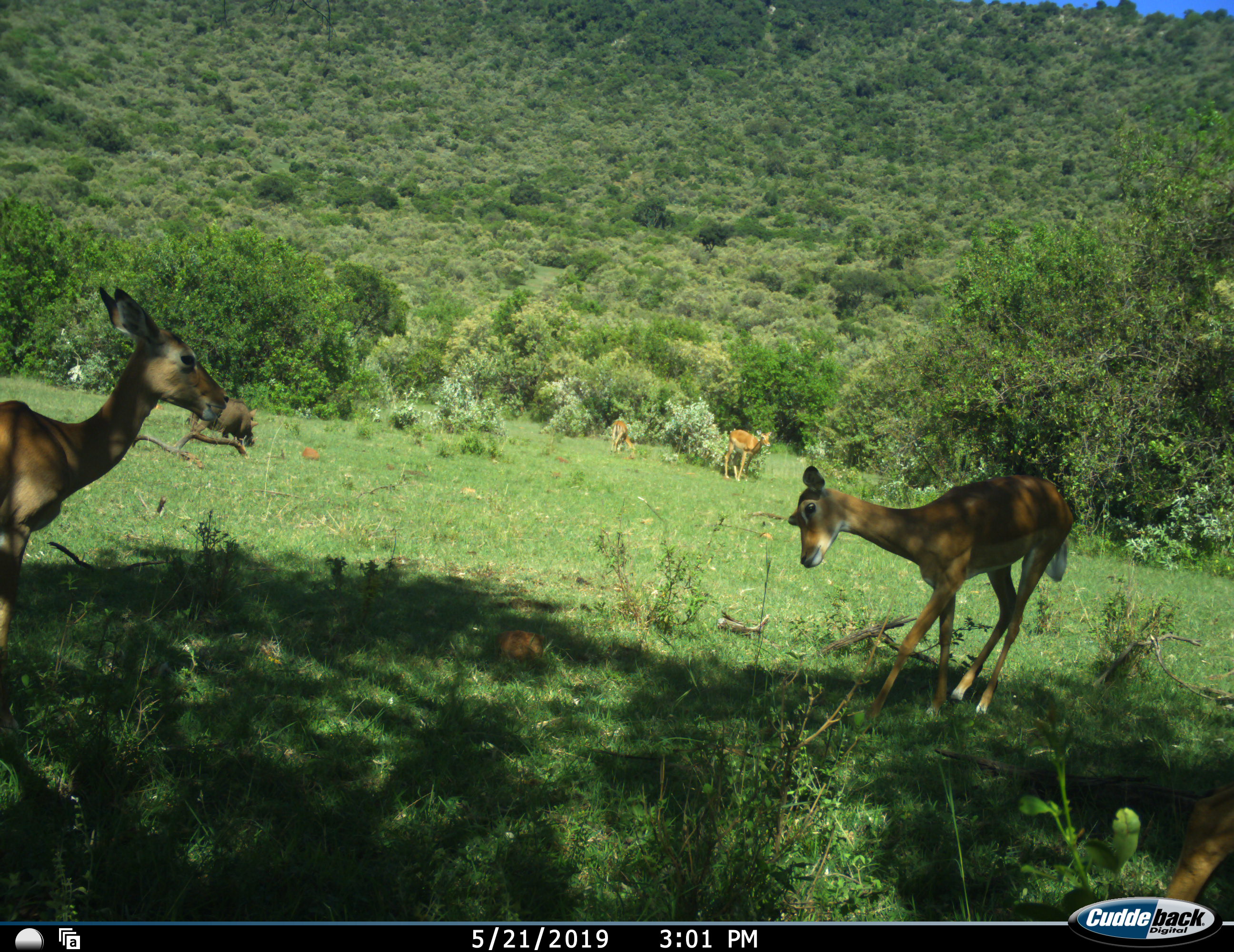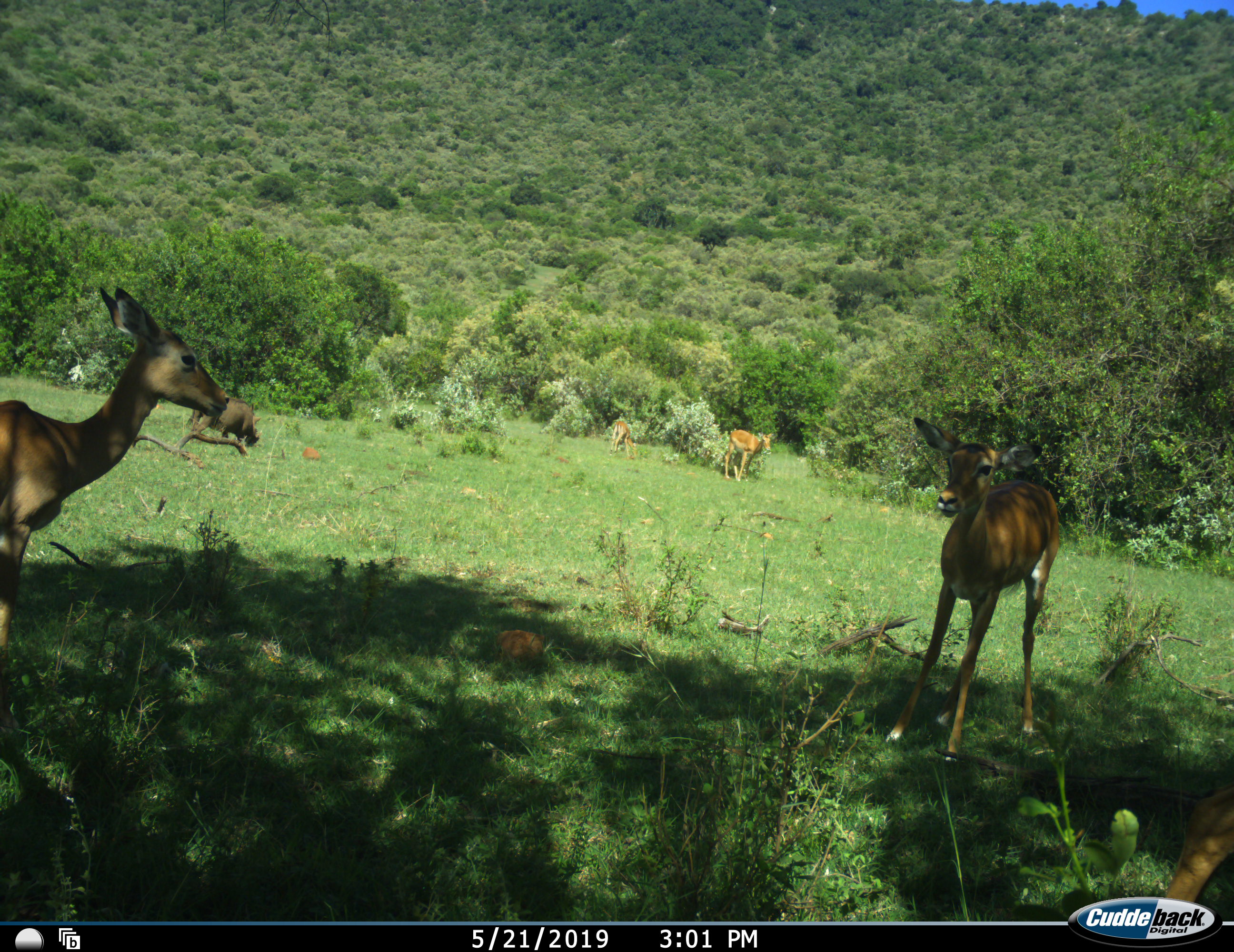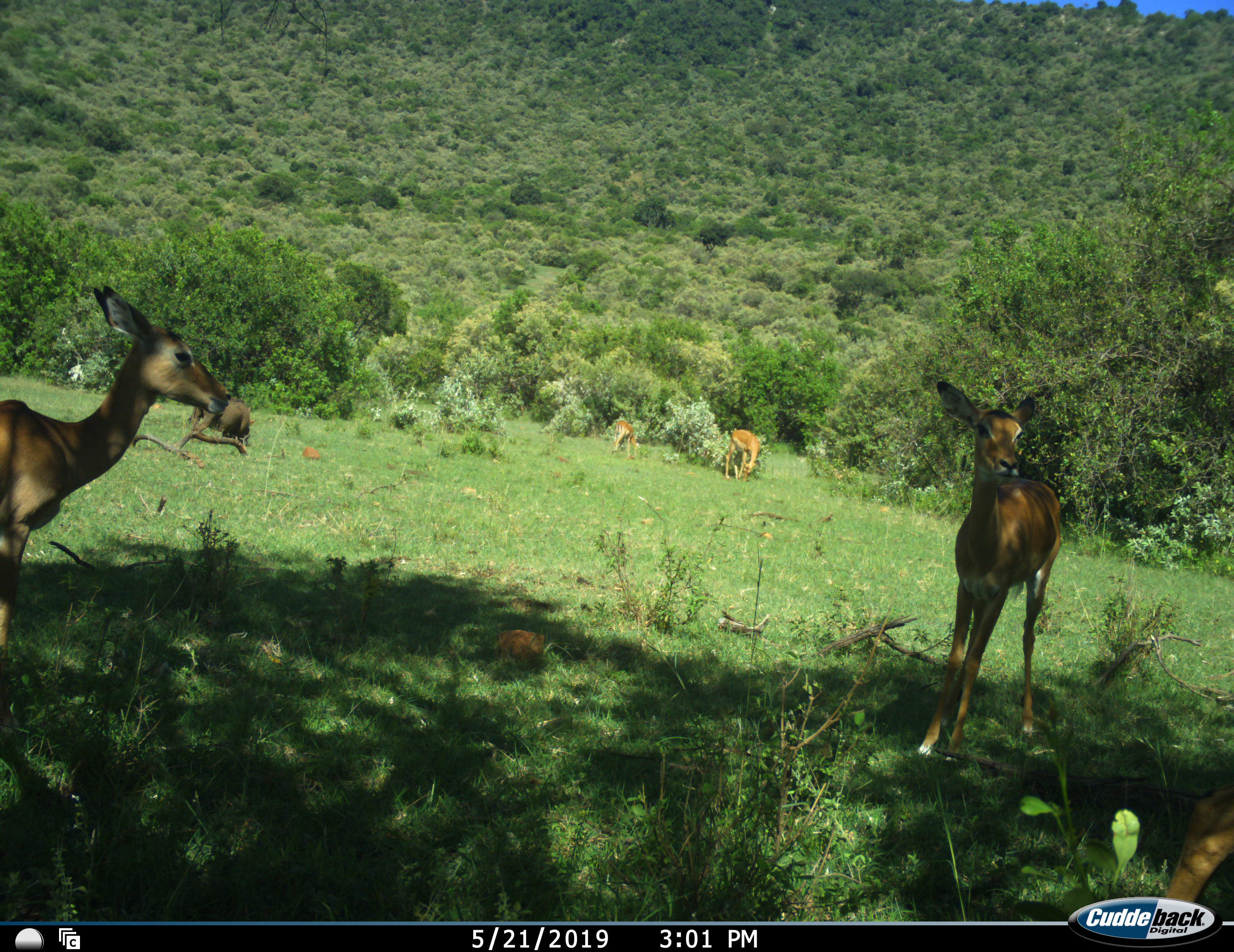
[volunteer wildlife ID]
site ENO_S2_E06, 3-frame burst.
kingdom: Animalia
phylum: Chordata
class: Mammalia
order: Artiodactyla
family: Bovidae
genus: Aepyceros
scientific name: Aepyceros melampus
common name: impala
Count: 5.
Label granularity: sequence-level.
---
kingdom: Animalia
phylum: Chordata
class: Mammalia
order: Artiodactyla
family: Suidae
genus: Phacochoerus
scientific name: Phacochoerus africanus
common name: warthog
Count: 1.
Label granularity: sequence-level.